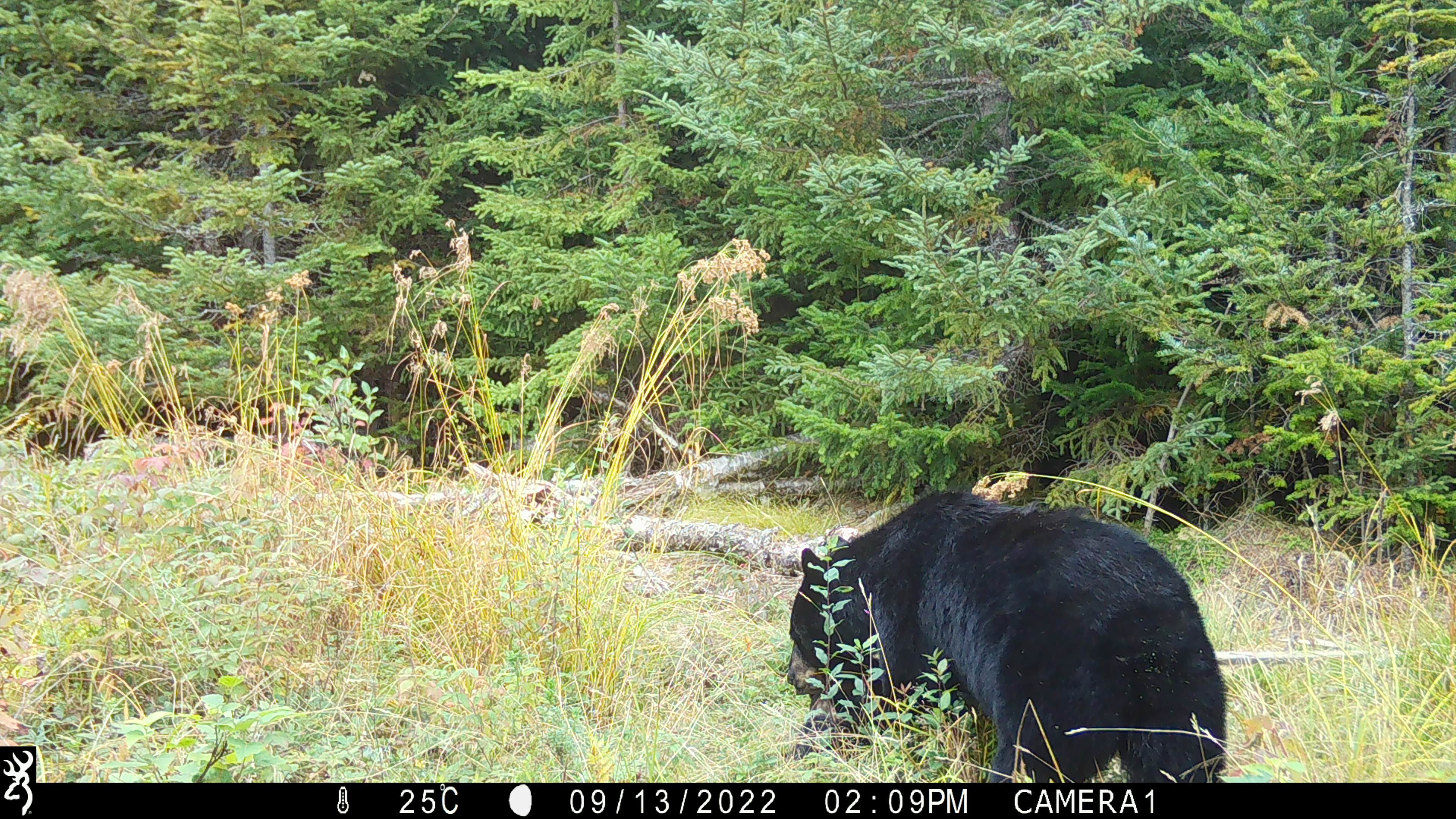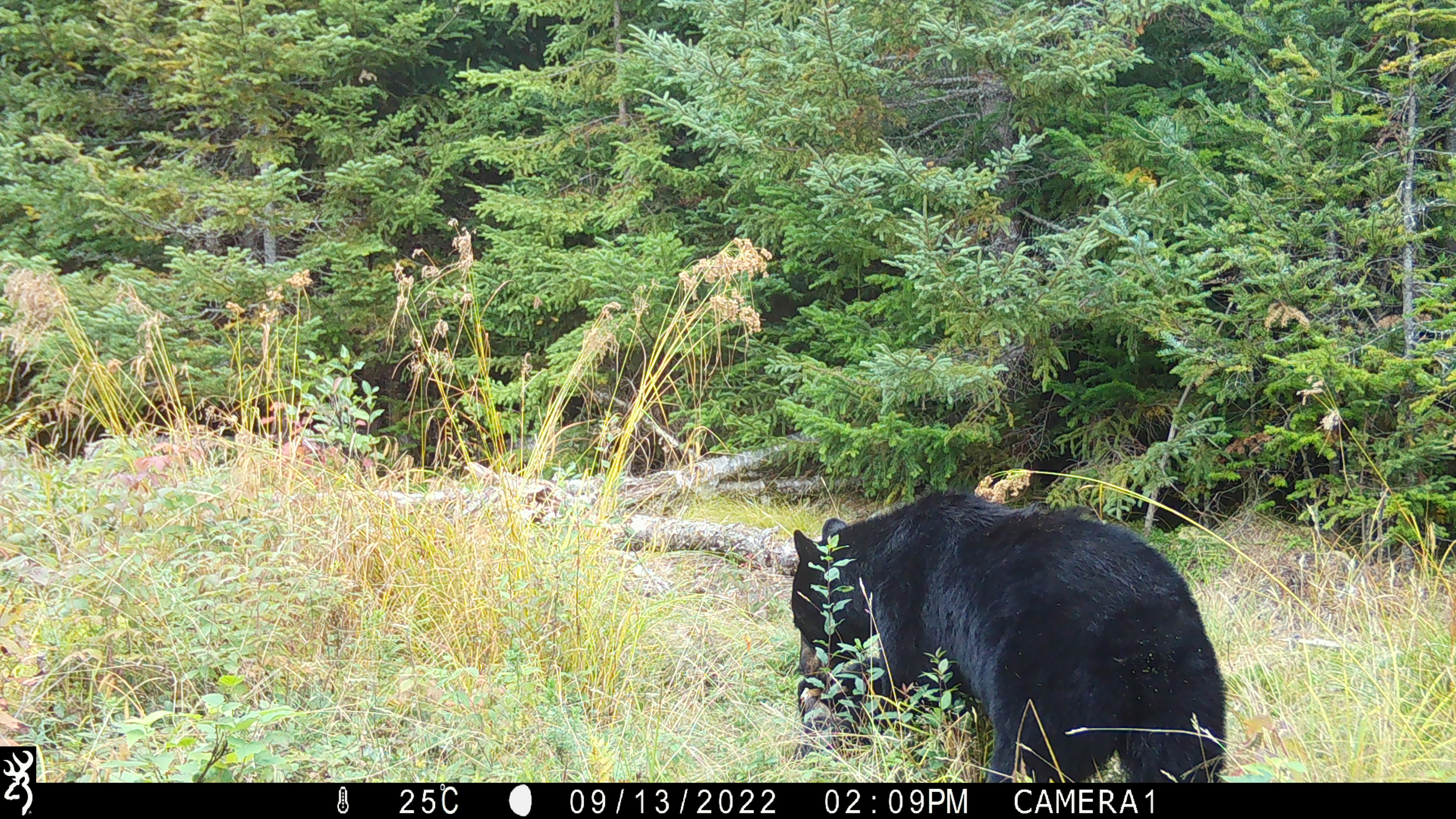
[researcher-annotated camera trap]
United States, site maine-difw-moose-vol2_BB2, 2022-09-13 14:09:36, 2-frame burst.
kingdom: Animalia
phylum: Chordata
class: Mammalia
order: Carnivora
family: Ursidae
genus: Ursus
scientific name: Ursus americanus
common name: black bear